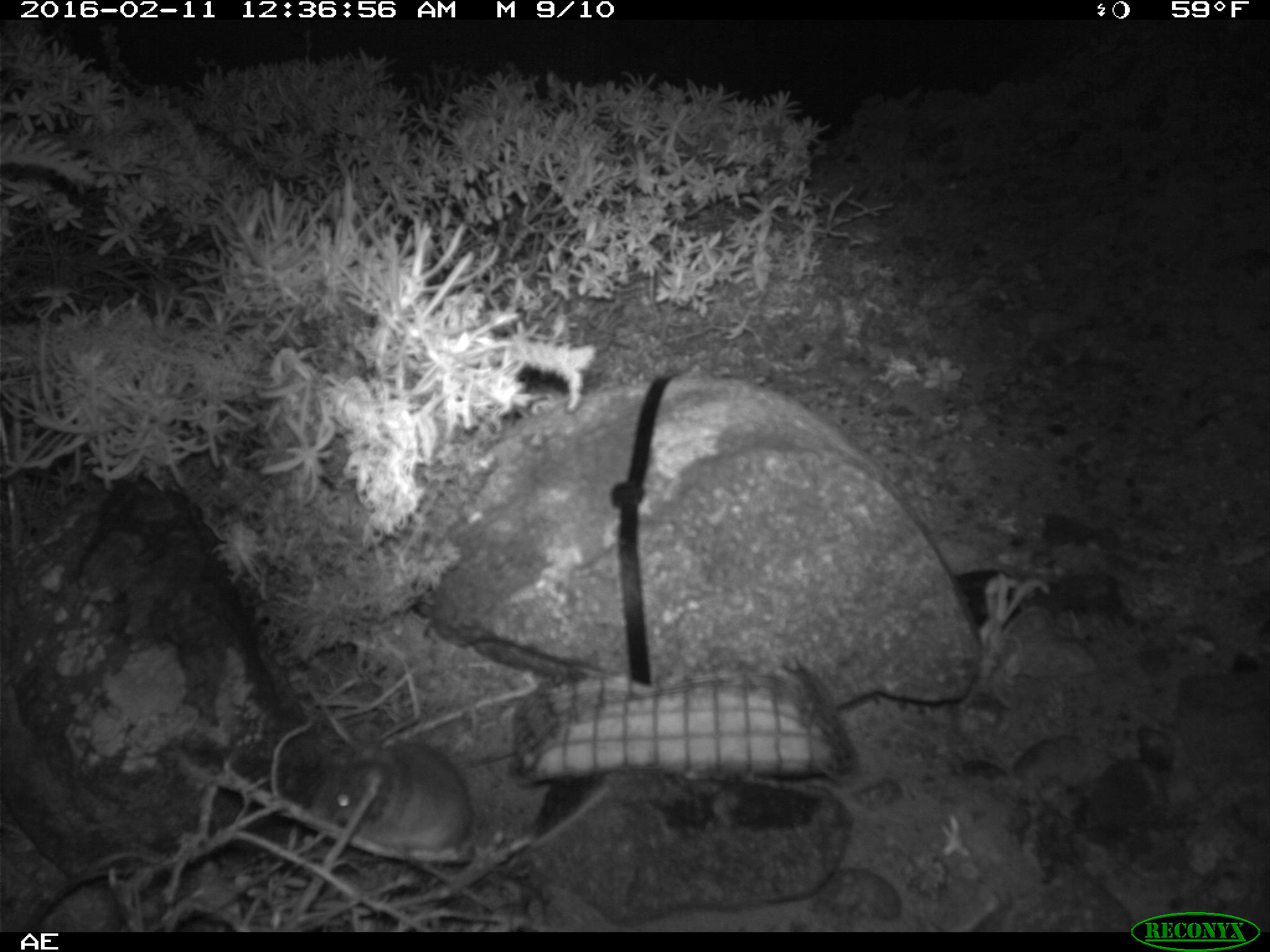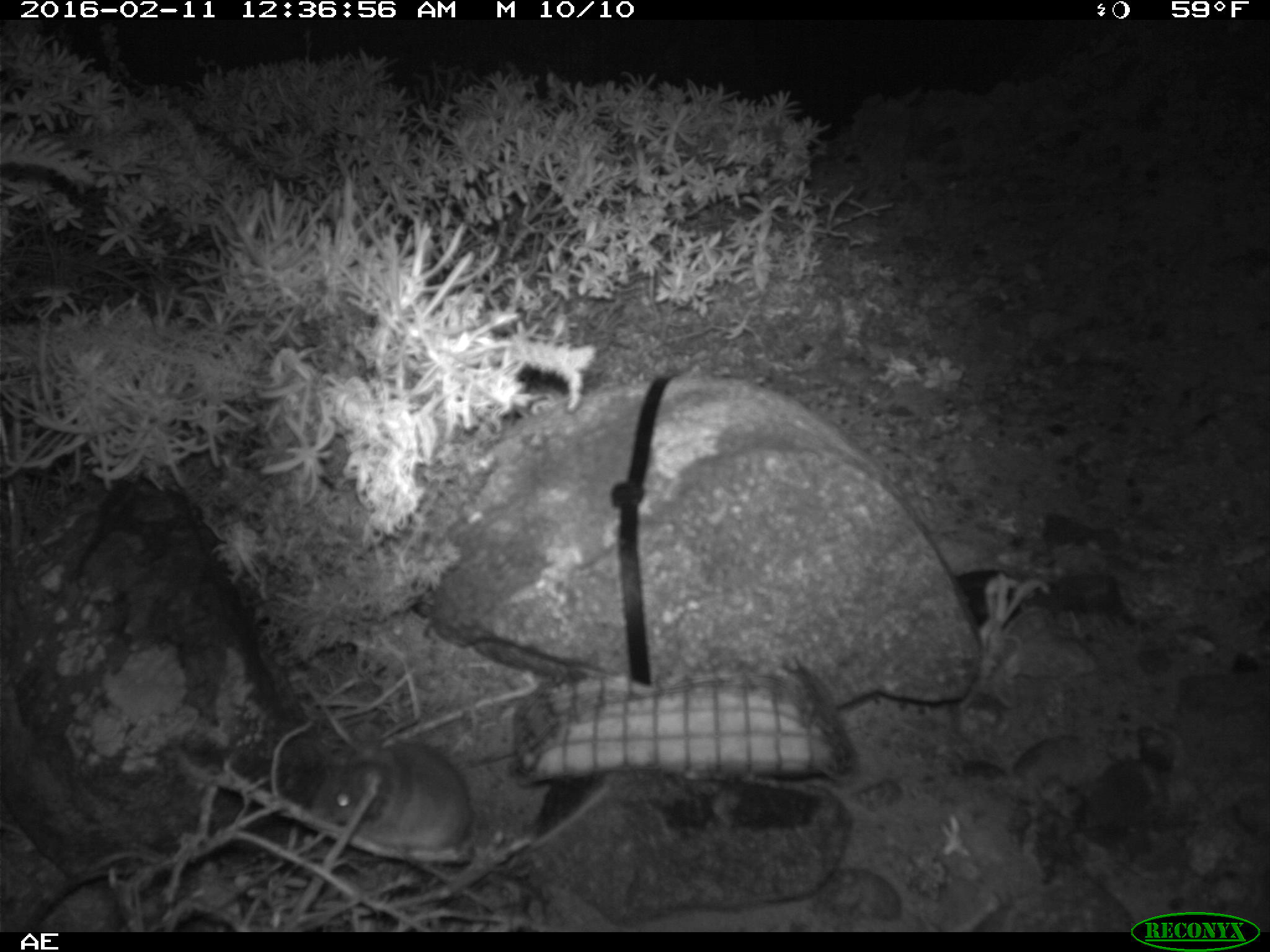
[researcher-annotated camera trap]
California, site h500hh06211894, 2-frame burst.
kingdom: Animalia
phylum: Chordata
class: Mammalia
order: Rodentia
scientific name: Rodentia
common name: rodent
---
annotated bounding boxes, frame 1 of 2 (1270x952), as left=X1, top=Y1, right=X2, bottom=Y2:
rodent: left=308, top=743, right=608, bottom=848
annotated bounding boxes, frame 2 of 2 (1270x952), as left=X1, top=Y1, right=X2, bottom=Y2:
rodent: left=313, top=745, right=611, bottom=854